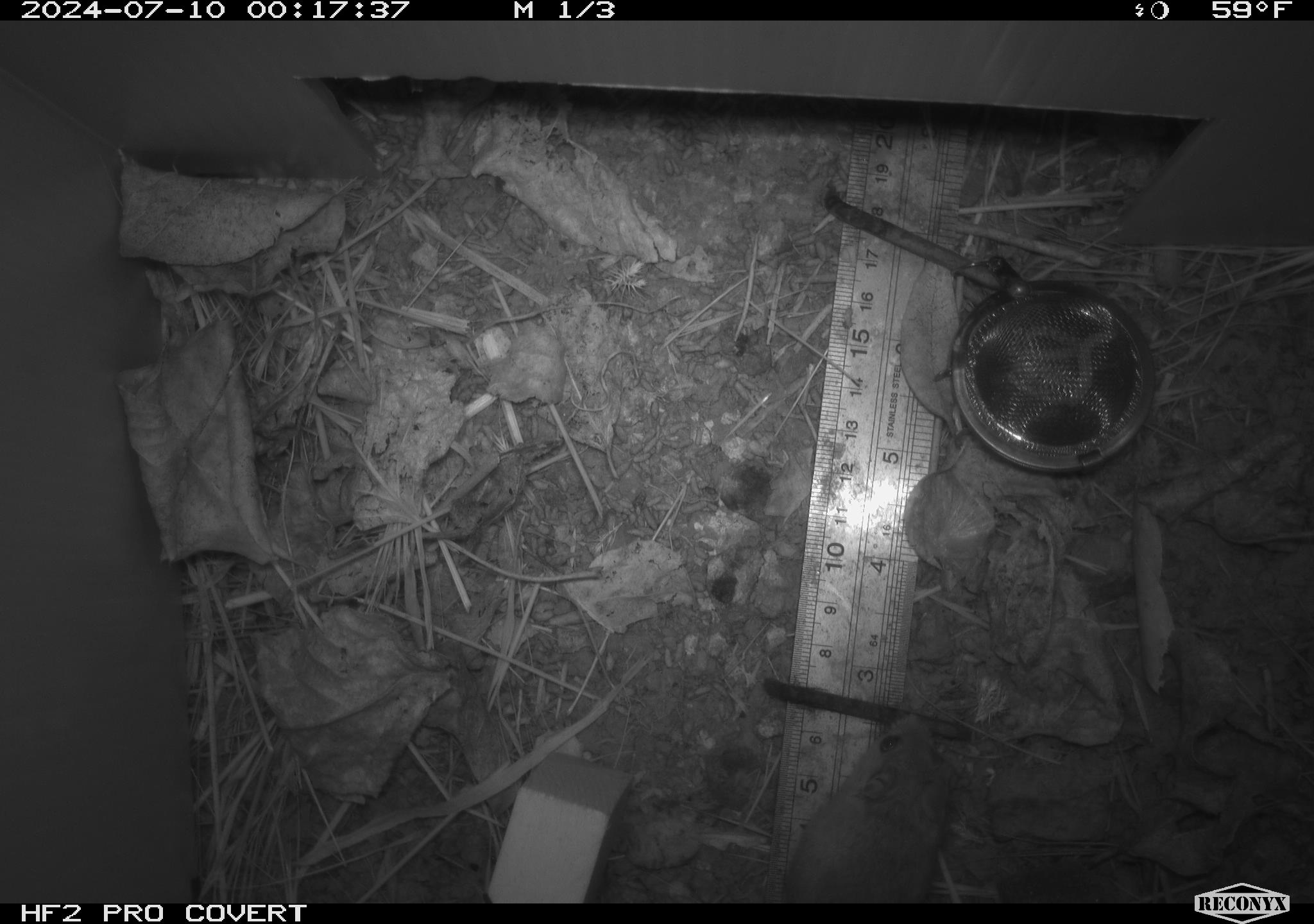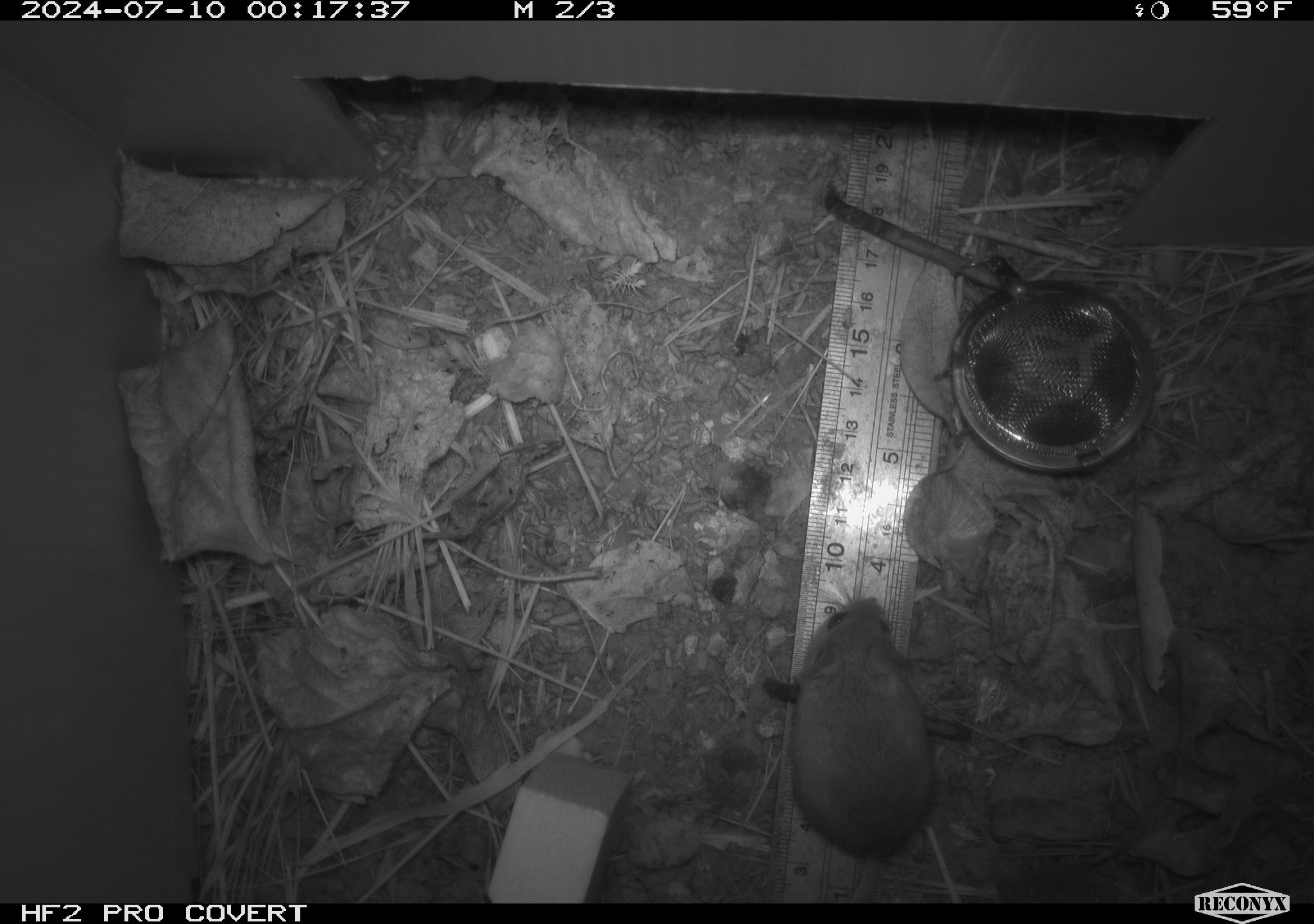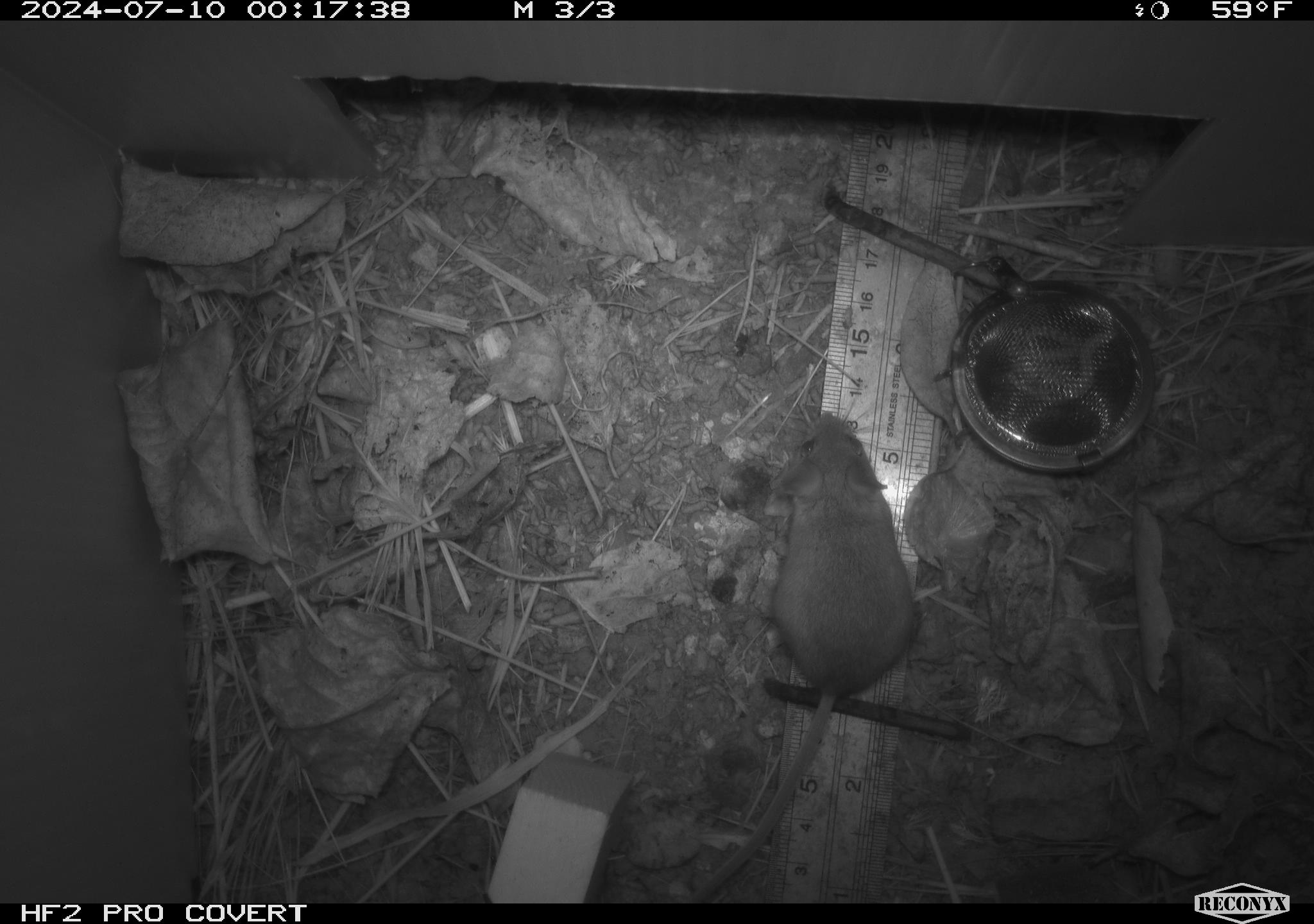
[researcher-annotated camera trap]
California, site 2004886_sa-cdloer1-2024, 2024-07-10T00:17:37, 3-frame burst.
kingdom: Animalia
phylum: Chordata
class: Mammalia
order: Rodentia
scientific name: Rodentia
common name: mouse species